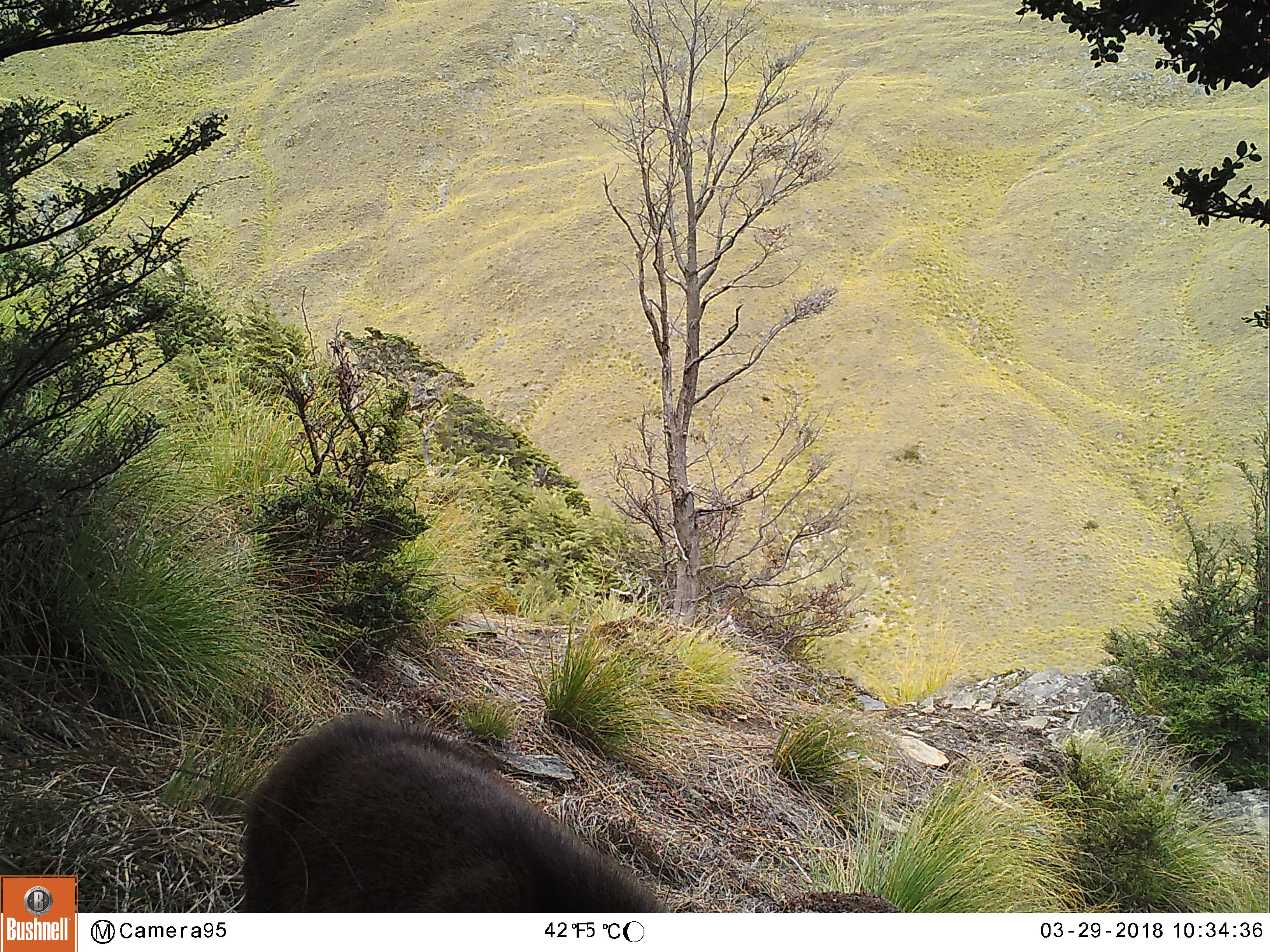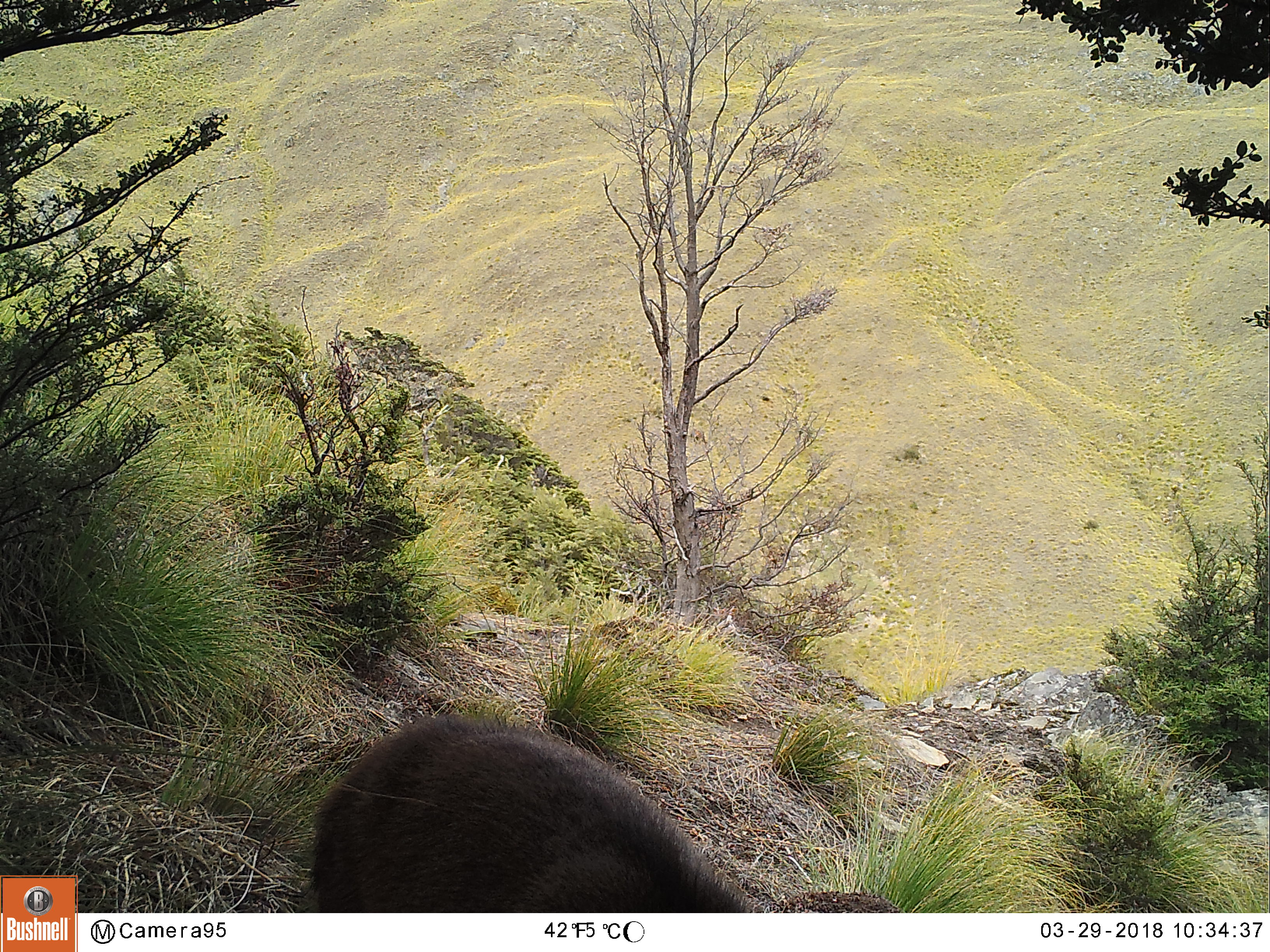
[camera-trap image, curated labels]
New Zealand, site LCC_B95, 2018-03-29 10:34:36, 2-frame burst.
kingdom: Animalia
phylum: Chordata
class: Mammalia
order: Artiodactyla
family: Cervidae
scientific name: Cervidae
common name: deer